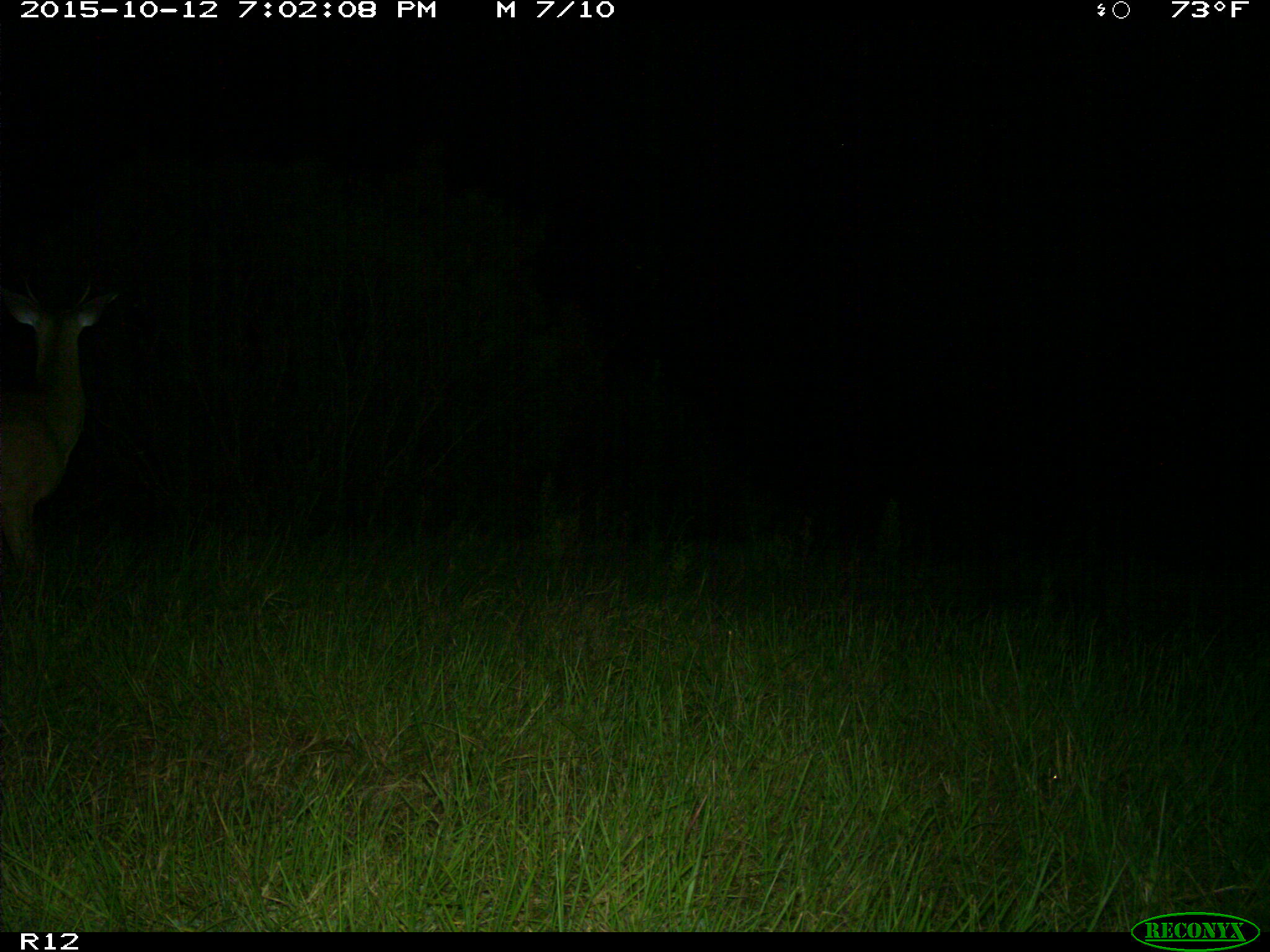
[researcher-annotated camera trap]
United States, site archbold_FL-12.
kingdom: Animalia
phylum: Chordata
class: Mammalia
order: Artiodactyla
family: Cervidae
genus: Odocoileus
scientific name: Odocoileus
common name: deer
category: unidentified deer